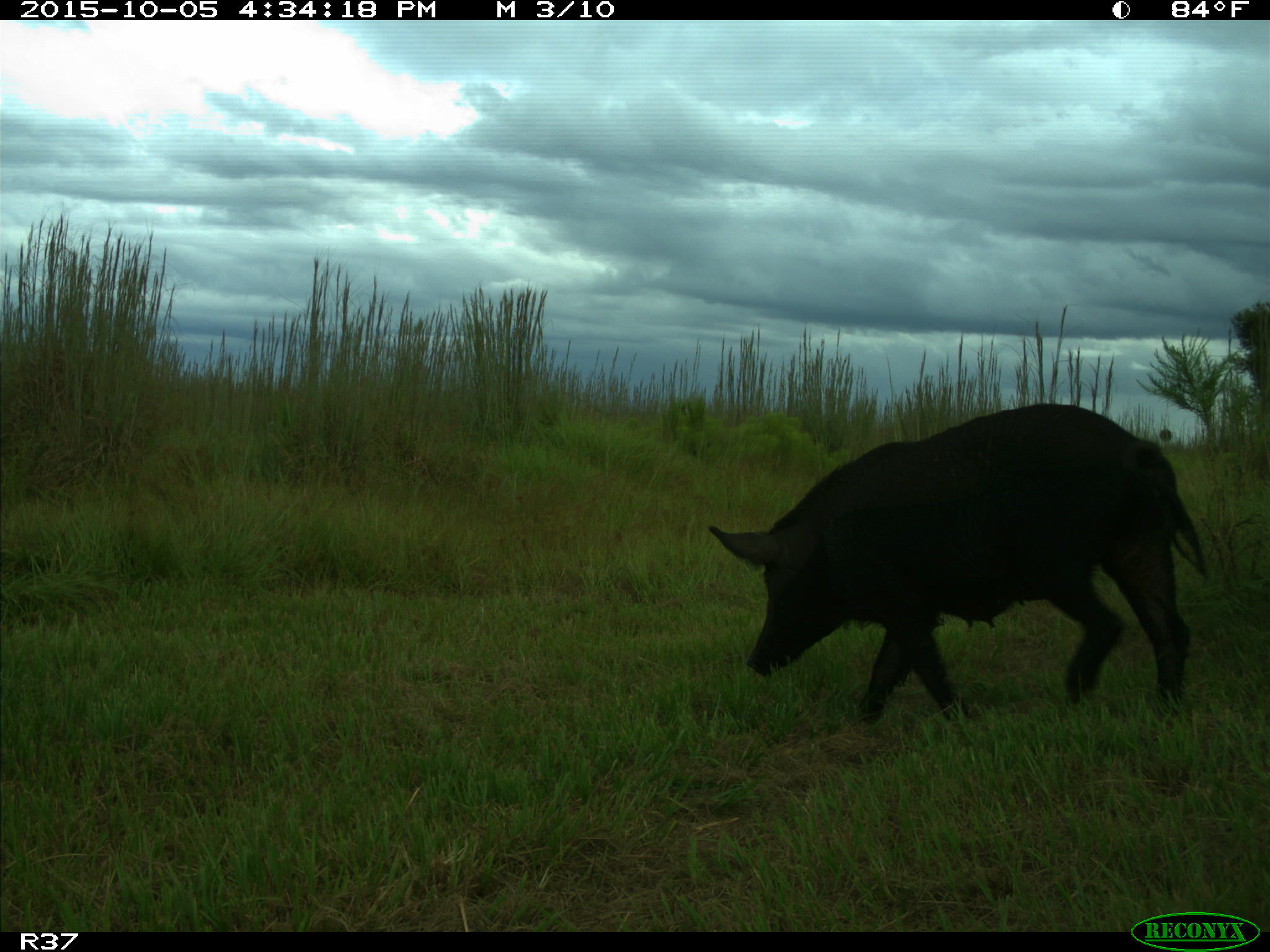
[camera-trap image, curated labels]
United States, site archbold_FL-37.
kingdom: Animalia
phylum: Chordata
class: Mammalia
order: Artiodactyla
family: Suidae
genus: Sus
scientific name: Sus scrofa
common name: wild boar